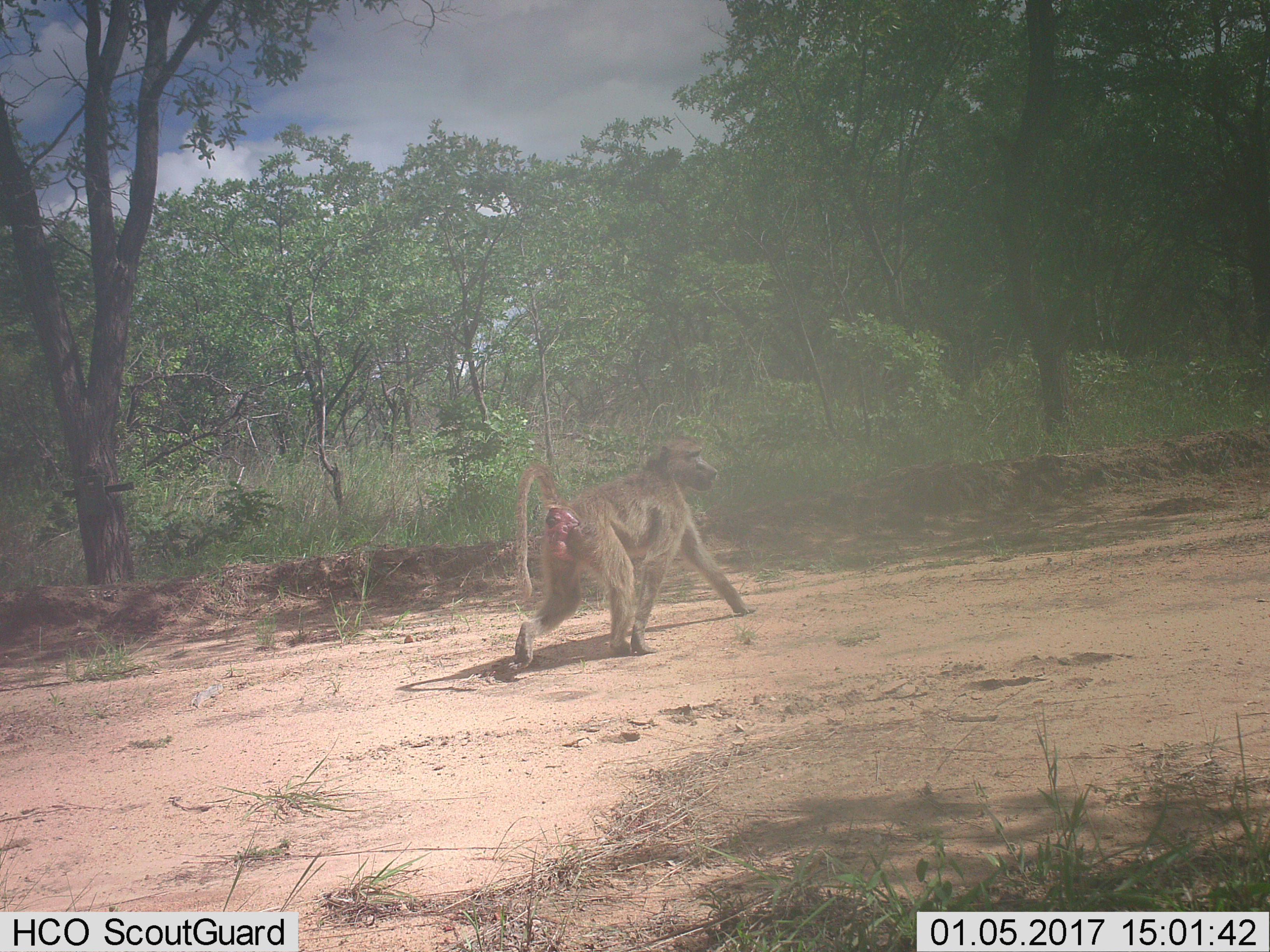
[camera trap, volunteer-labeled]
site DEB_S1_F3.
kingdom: Animalia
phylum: Chordata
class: Mammalia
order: Primates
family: Cercopithecidae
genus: Papio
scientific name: Papio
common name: baboon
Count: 1.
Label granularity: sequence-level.